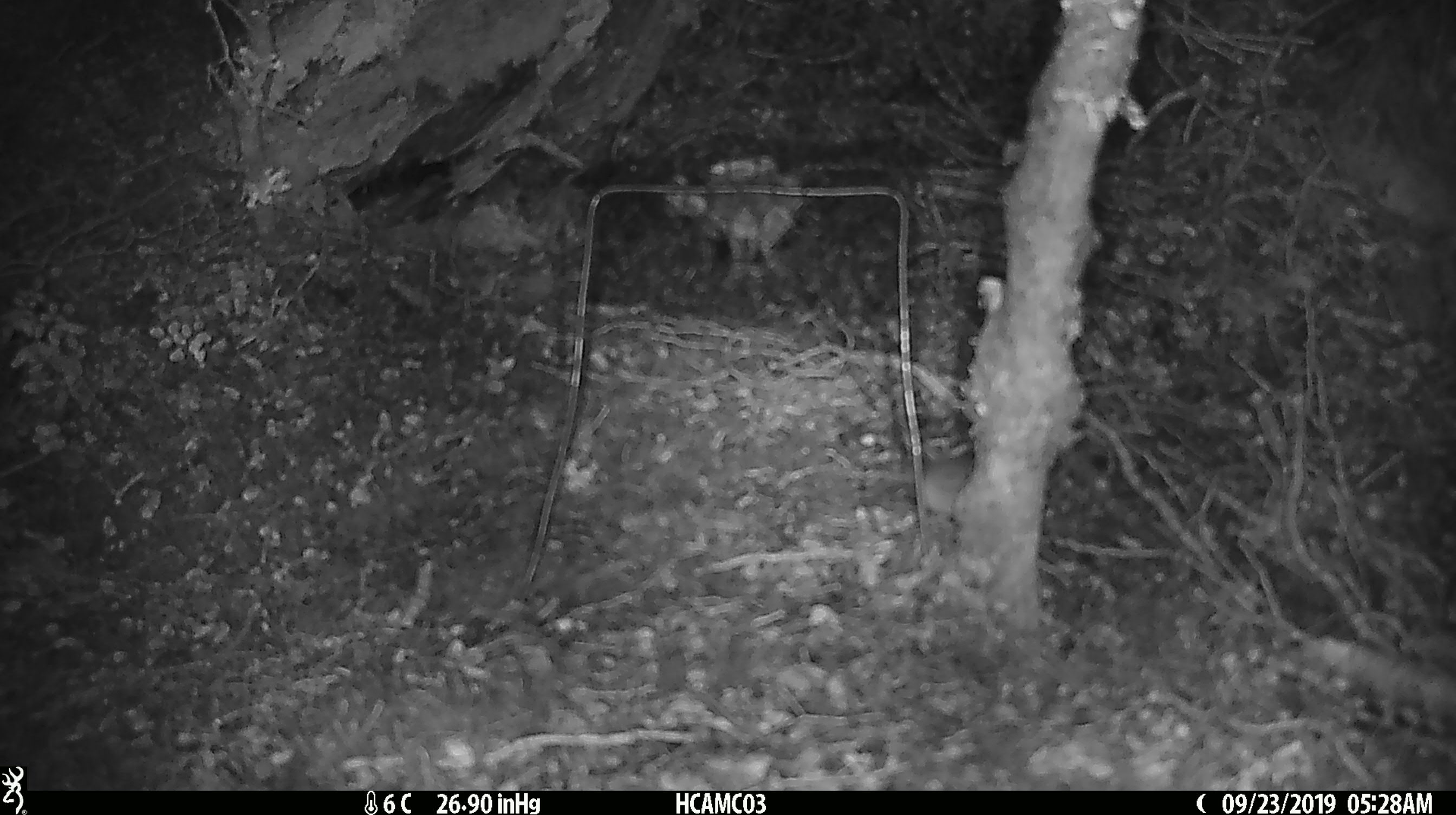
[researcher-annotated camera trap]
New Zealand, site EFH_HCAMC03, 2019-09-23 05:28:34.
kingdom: Animalia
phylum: Chordata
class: Mammalia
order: Rodentia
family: Muridae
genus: Mus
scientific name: Mus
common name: mouse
Mouse (Mus).